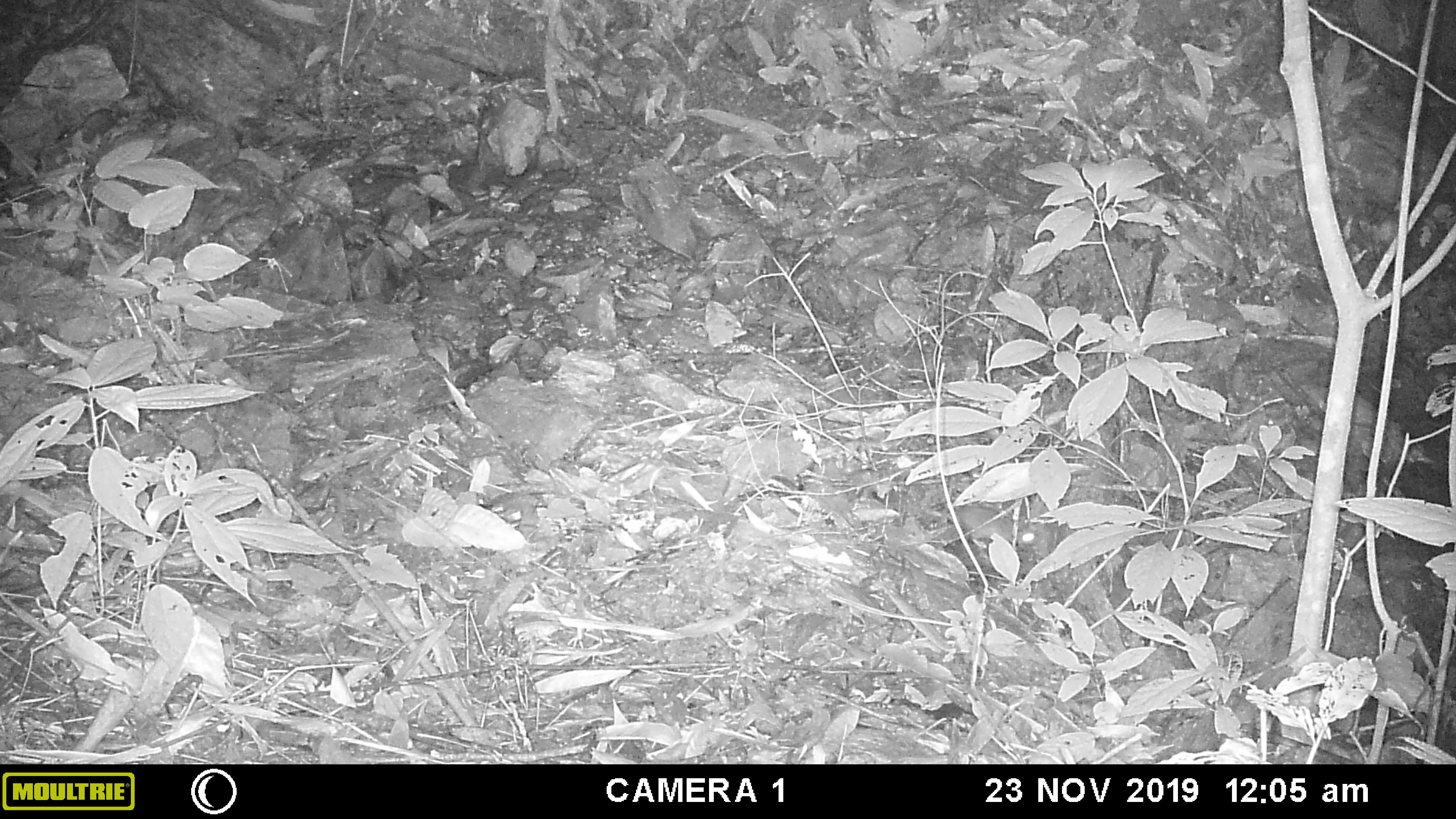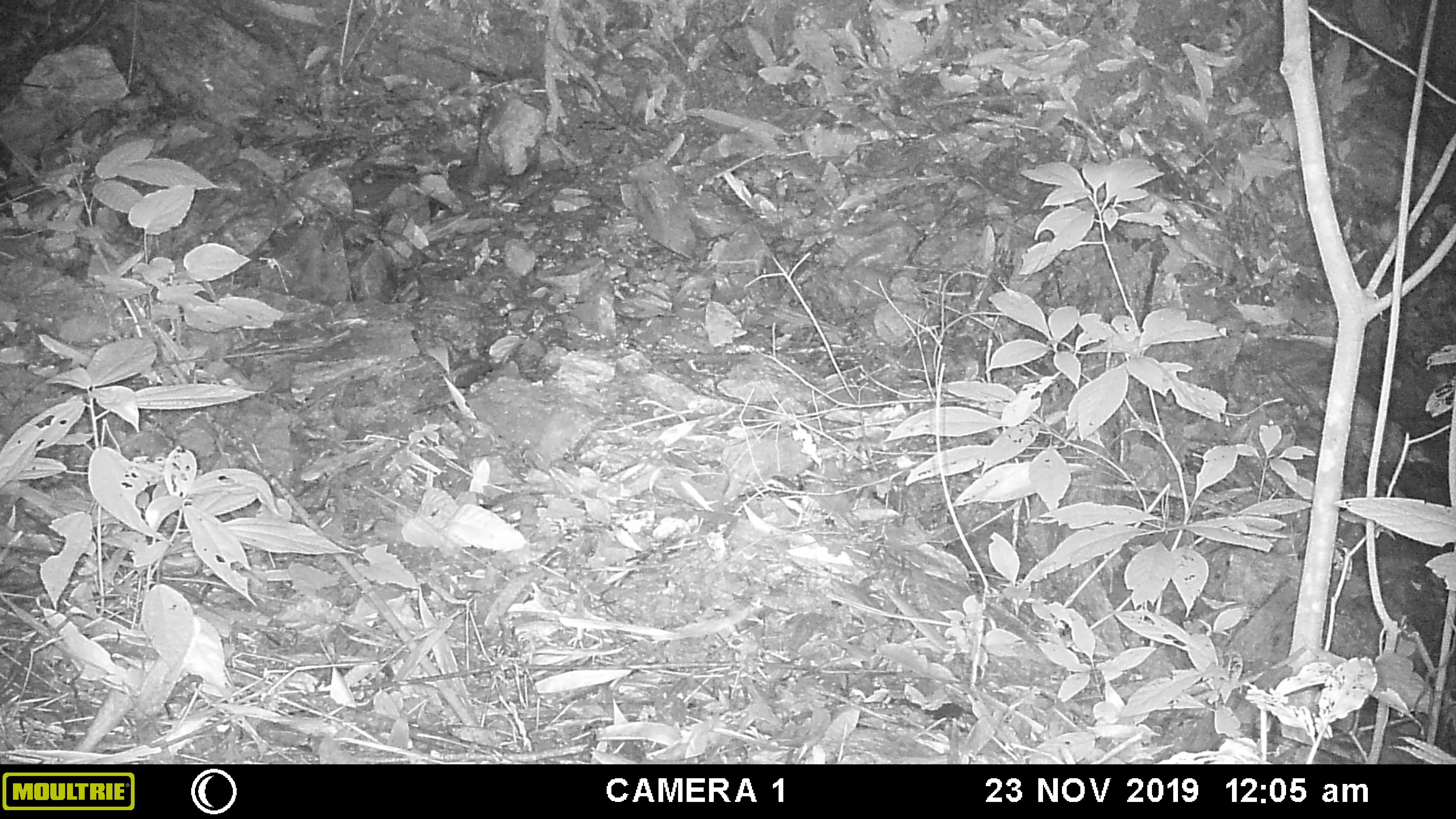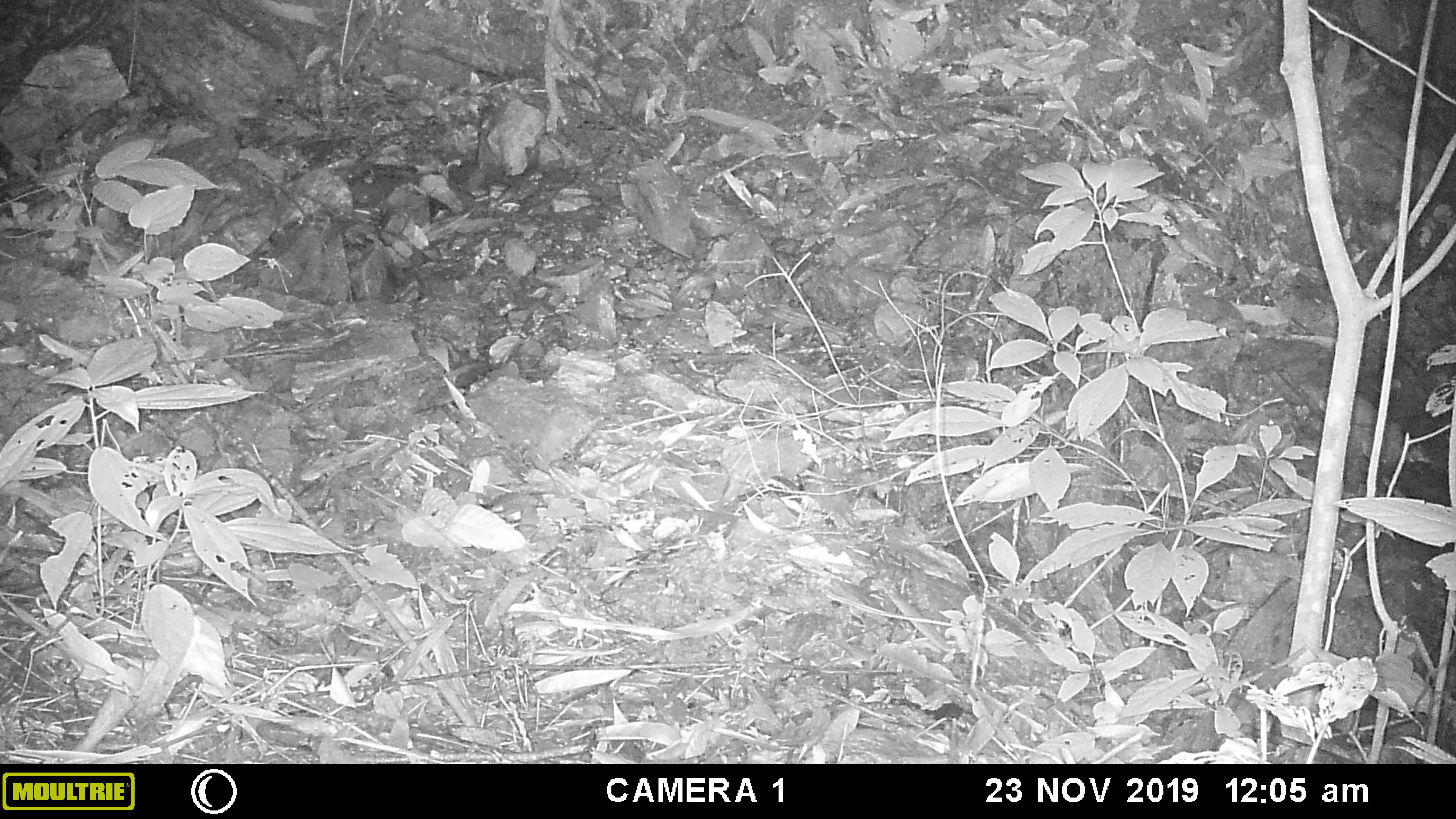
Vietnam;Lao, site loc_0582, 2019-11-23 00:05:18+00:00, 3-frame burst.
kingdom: Animalia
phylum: Chordata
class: Mammalia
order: Rodentia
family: Muridae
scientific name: Muridae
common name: old-world mice and rats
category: unidentified murid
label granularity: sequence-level